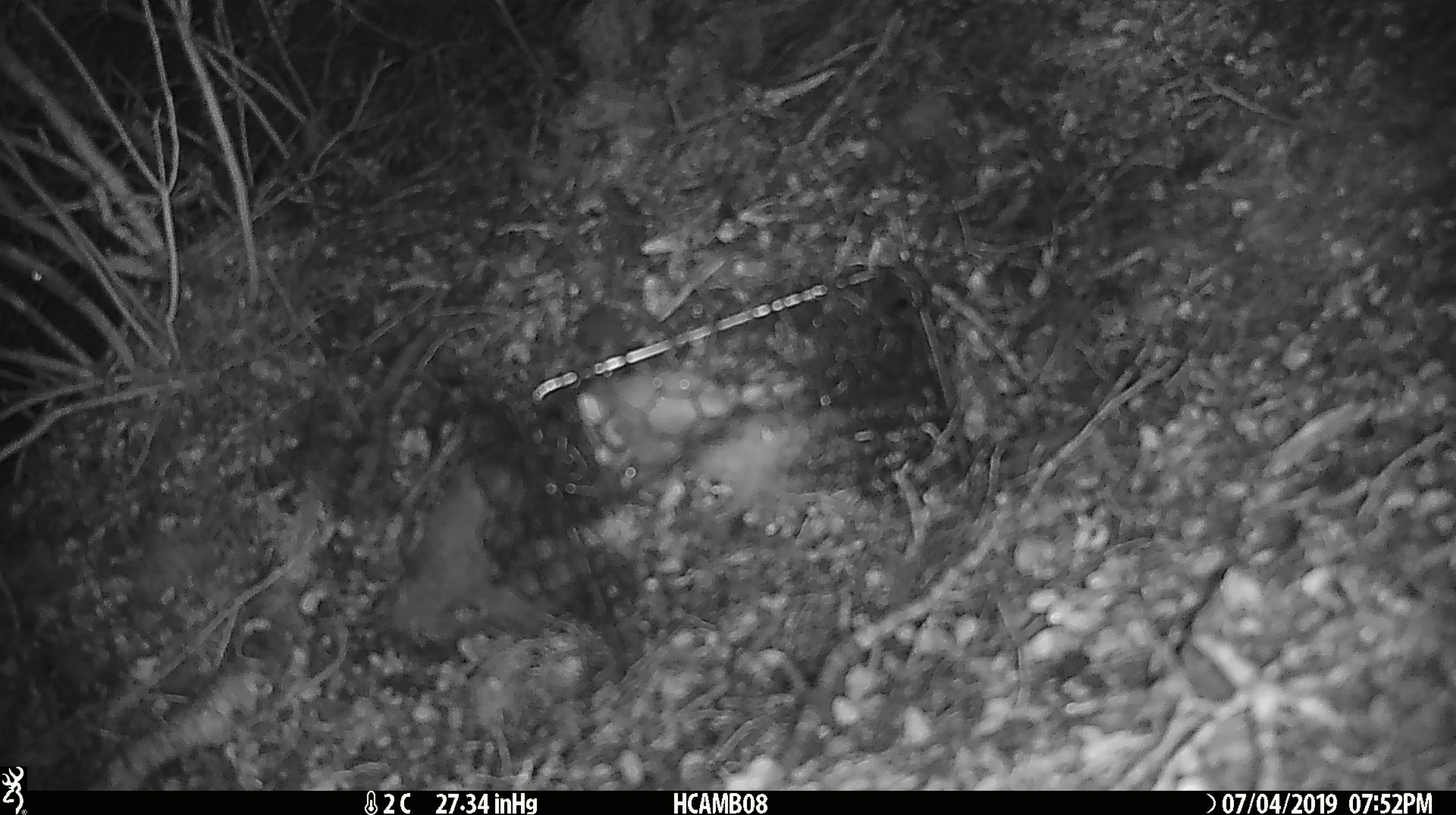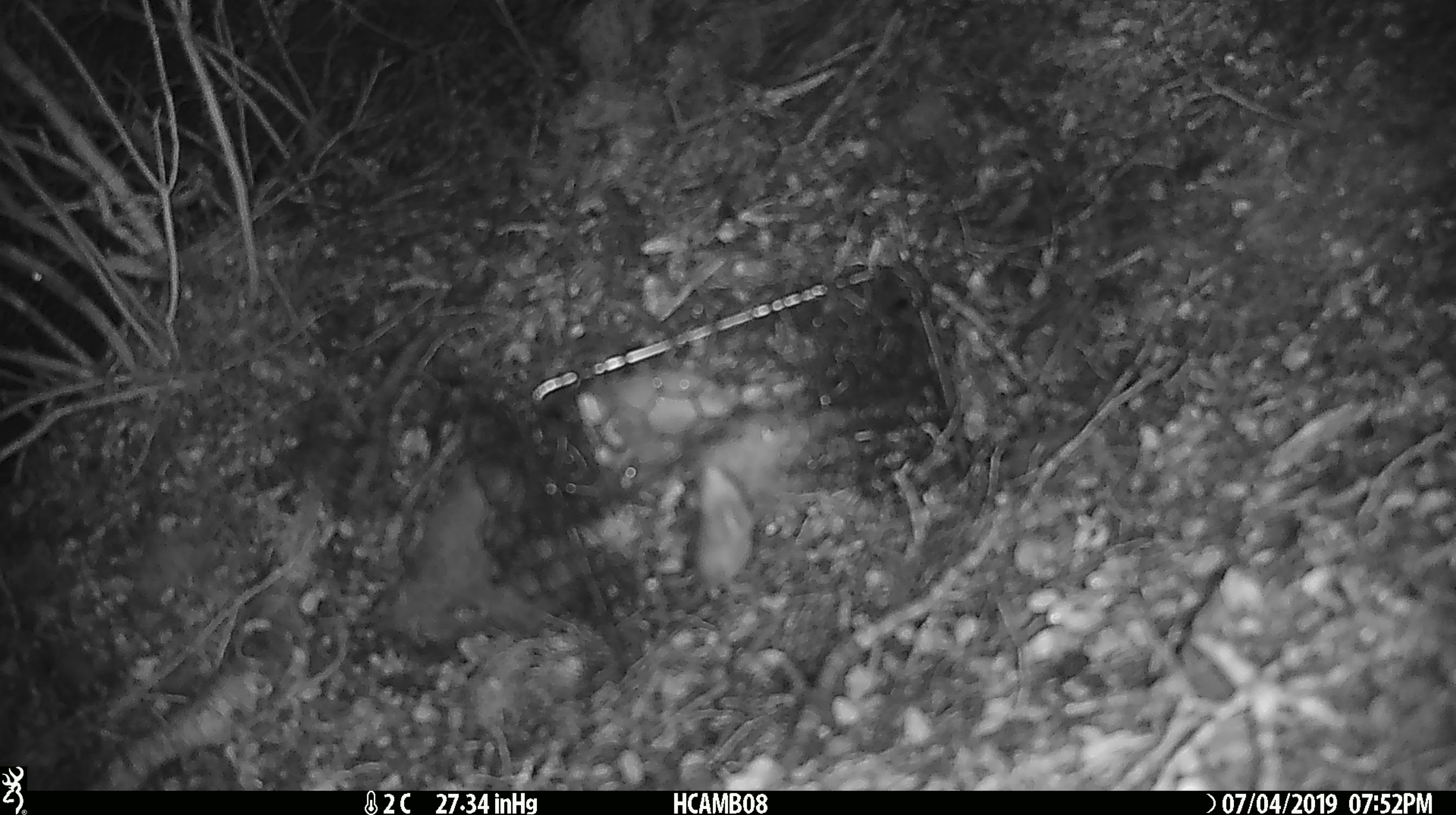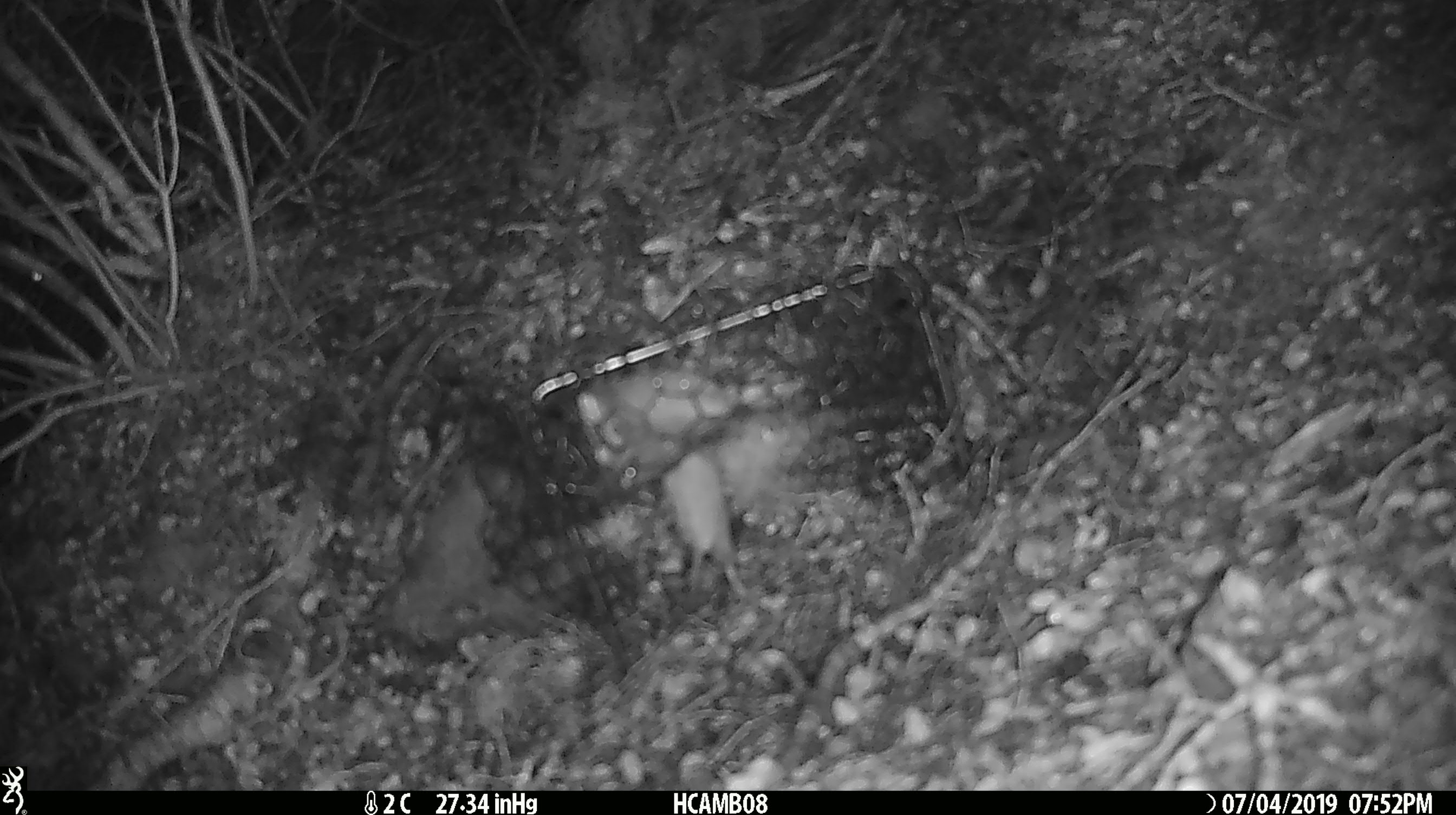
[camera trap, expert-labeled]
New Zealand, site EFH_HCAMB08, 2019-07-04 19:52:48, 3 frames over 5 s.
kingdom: Animalia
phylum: Chordata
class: Mammalia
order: Rodentia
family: Muridae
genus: Mus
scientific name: Mus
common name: mouse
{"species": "mouse (Mus)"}